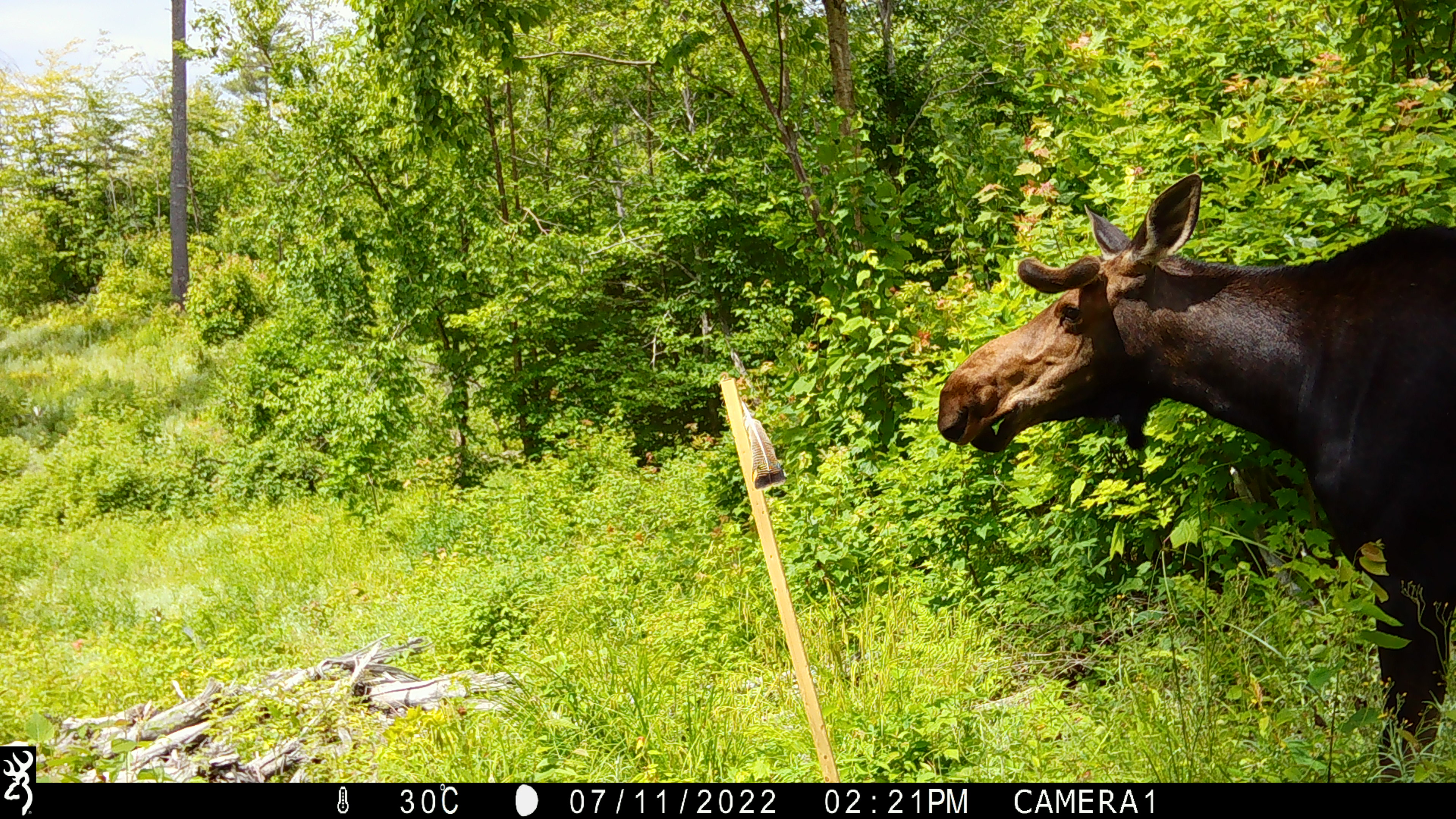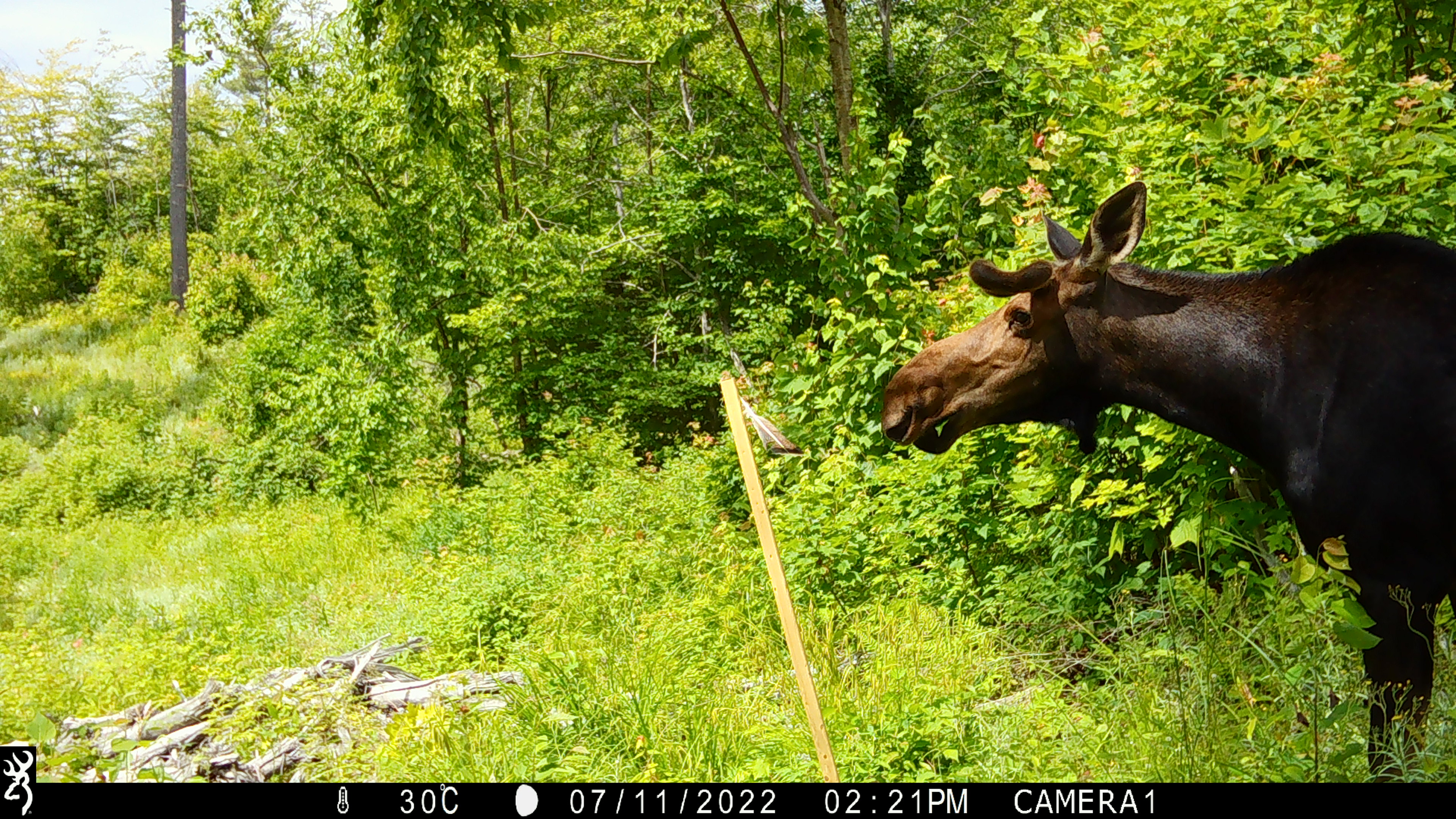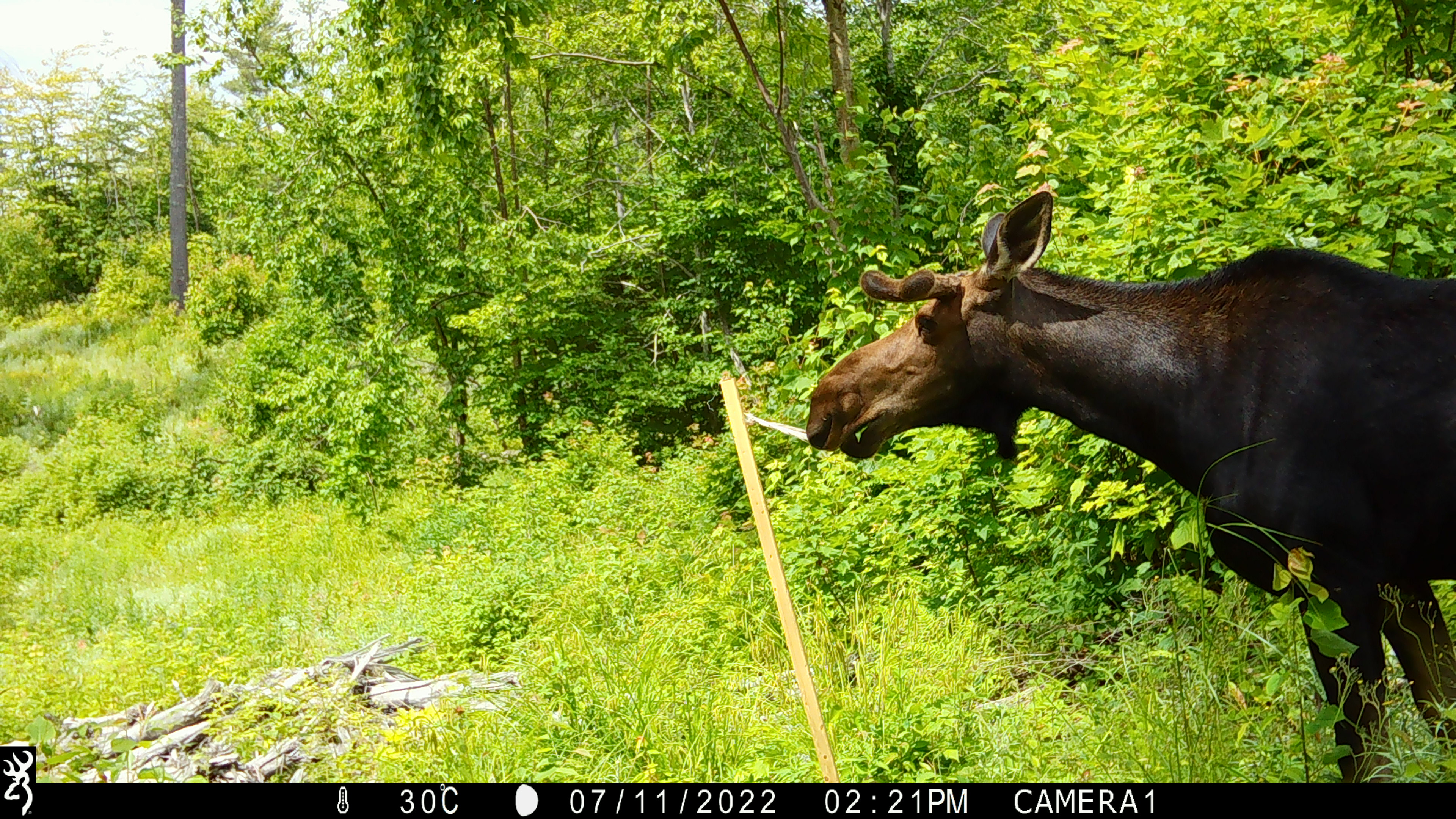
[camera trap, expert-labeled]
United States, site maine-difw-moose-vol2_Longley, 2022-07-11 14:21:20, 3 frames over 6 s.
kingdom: Animalia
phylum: Chordata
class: Mammalia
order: Artiodactyla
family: Cervidae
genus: Alces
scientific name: Alces alces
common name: moose